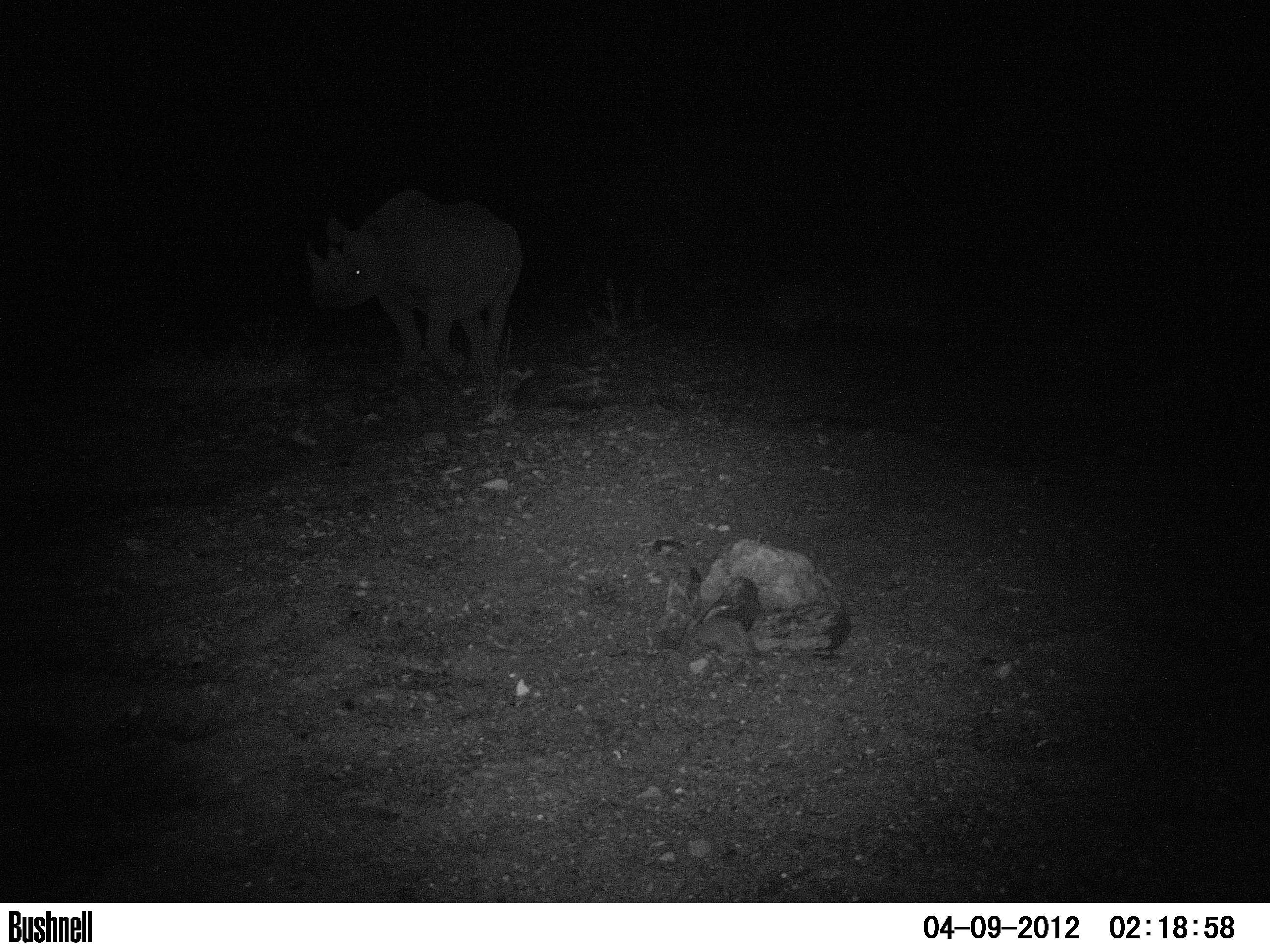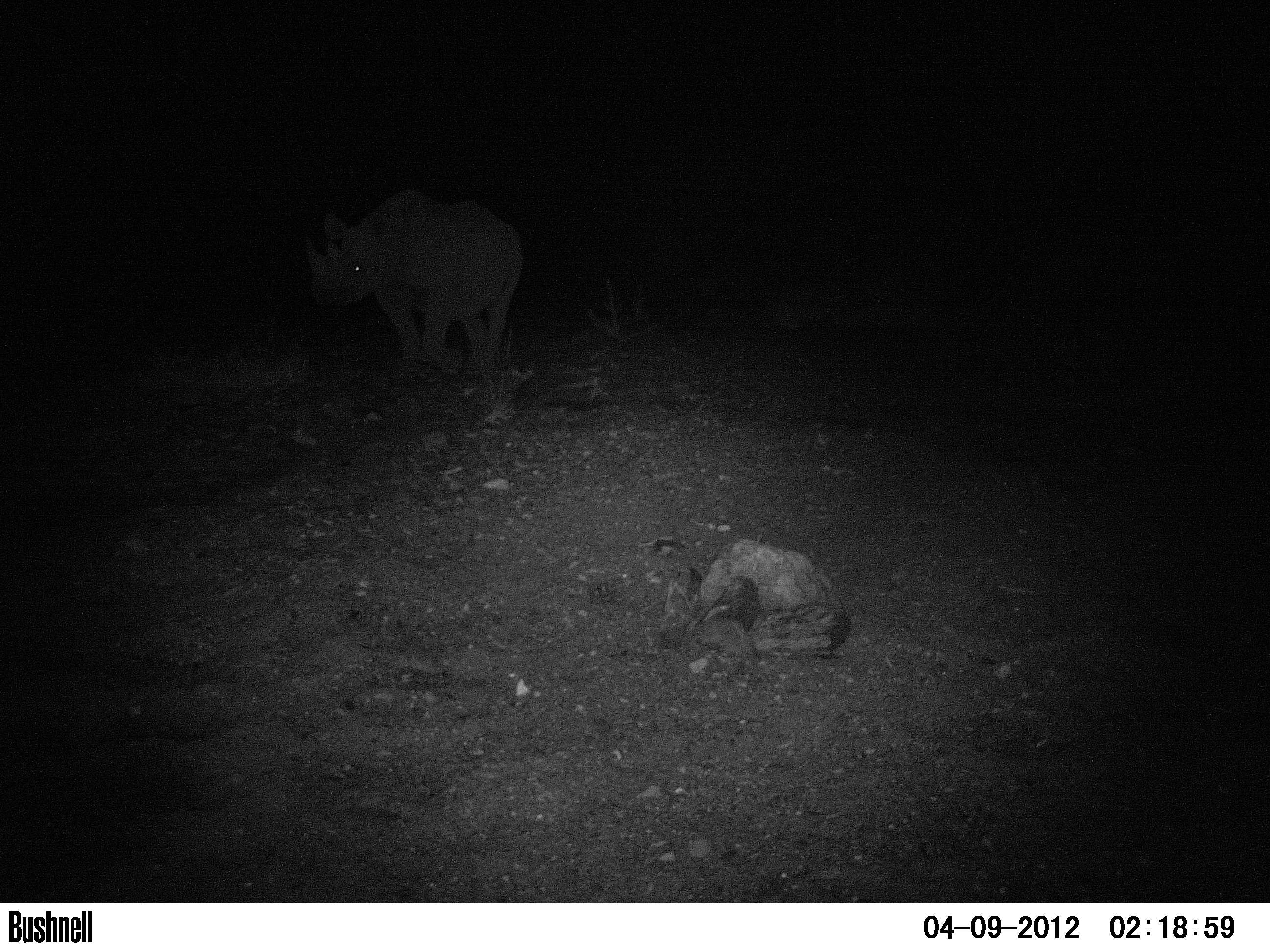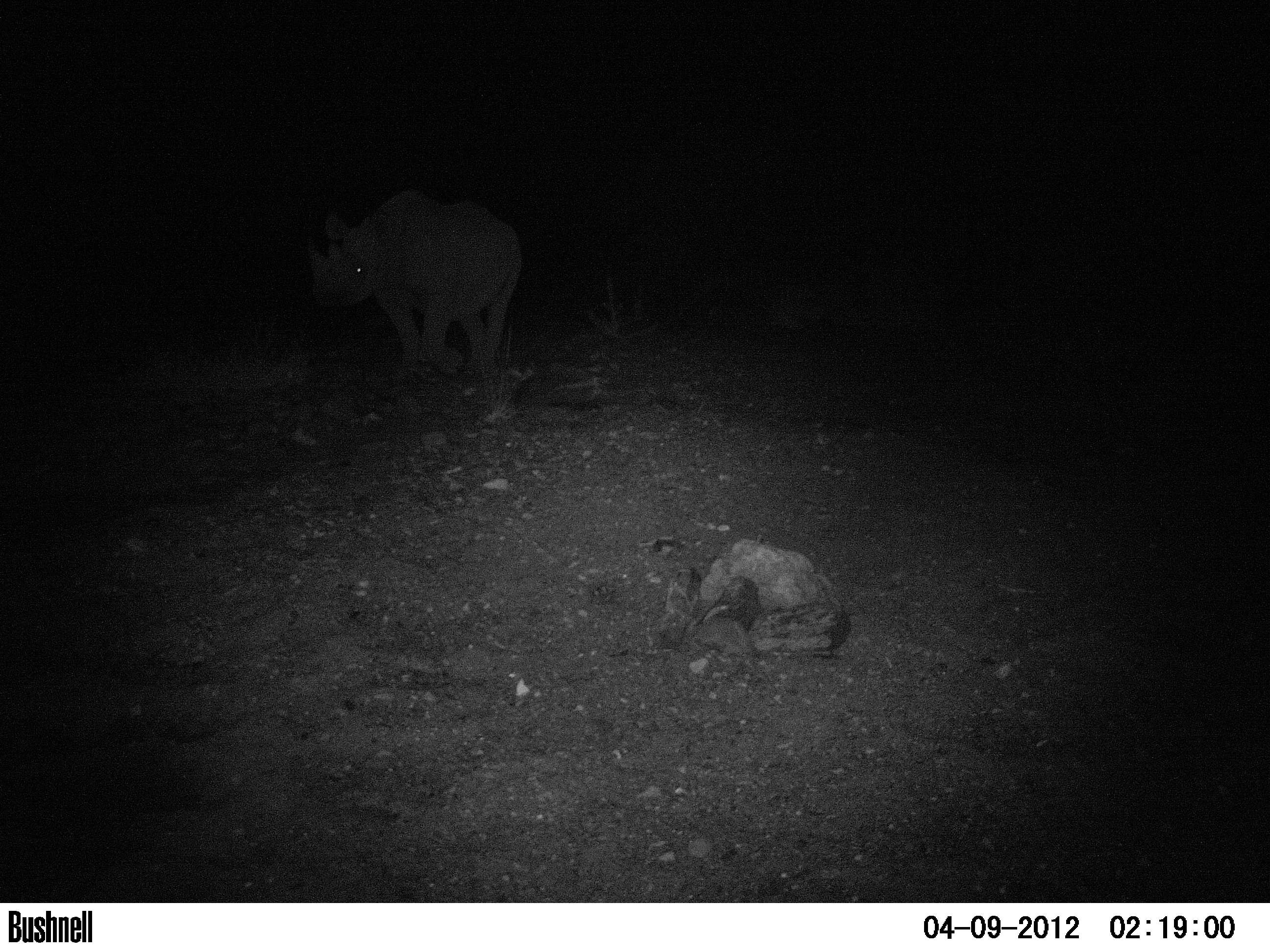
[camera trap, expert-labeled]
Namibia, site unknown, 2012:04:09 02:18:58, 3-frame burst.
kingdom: Animalia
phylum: Chordata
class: Mammalia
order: Perissodactyla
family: Rhinocerotidae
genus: Diceros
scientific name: Diceros bicornis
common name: black rhinoceros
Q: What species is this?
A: Diceros bicornis (black rhinoceros).